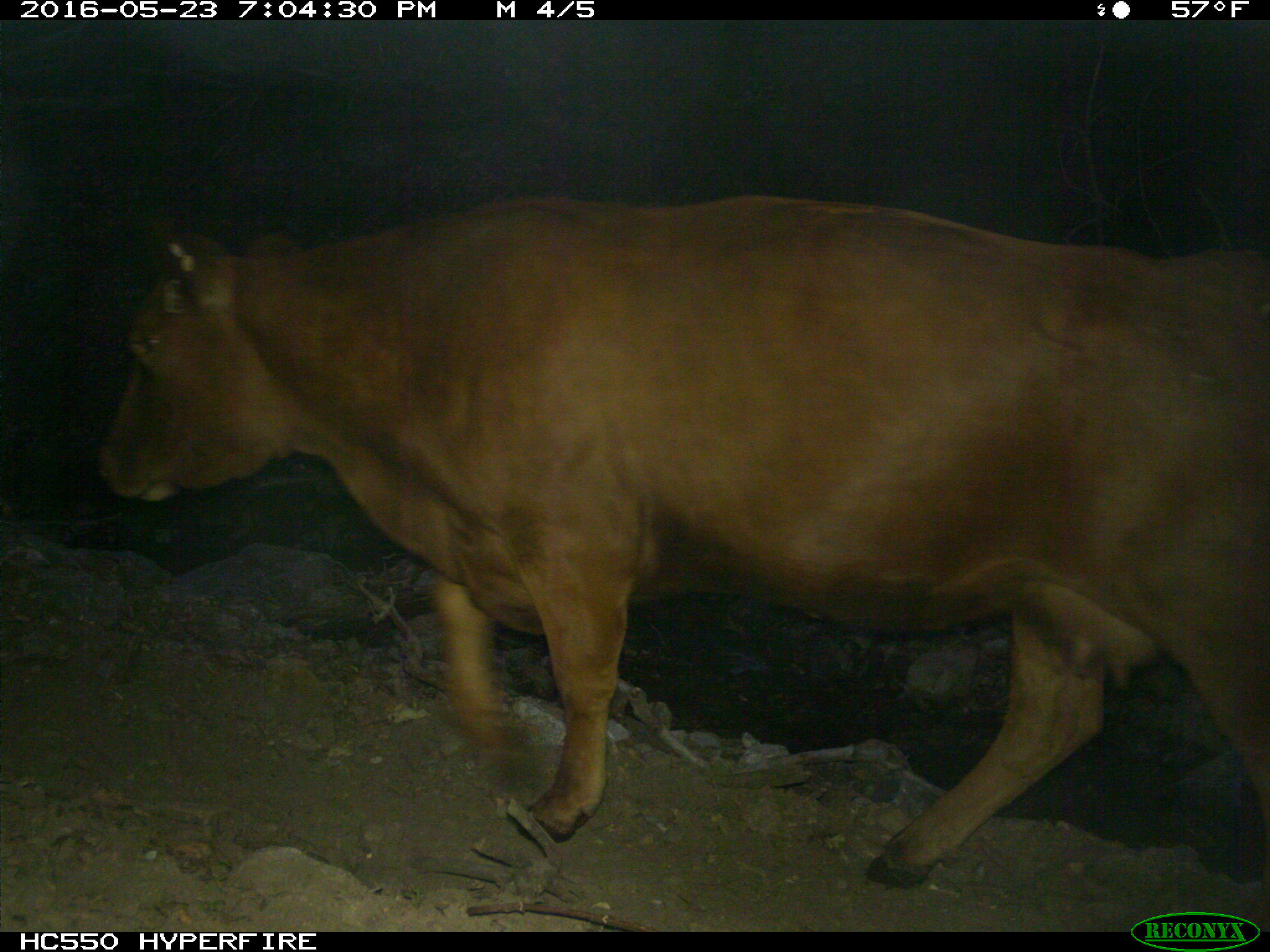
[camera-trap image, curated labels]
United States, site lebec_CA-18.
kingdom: Animalia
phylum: Chordata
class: Mammalia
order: Artiodactyla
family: Bovidae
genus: Bos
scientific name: Bos taurus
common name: domestic cow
Bos taurus (domestic cow).